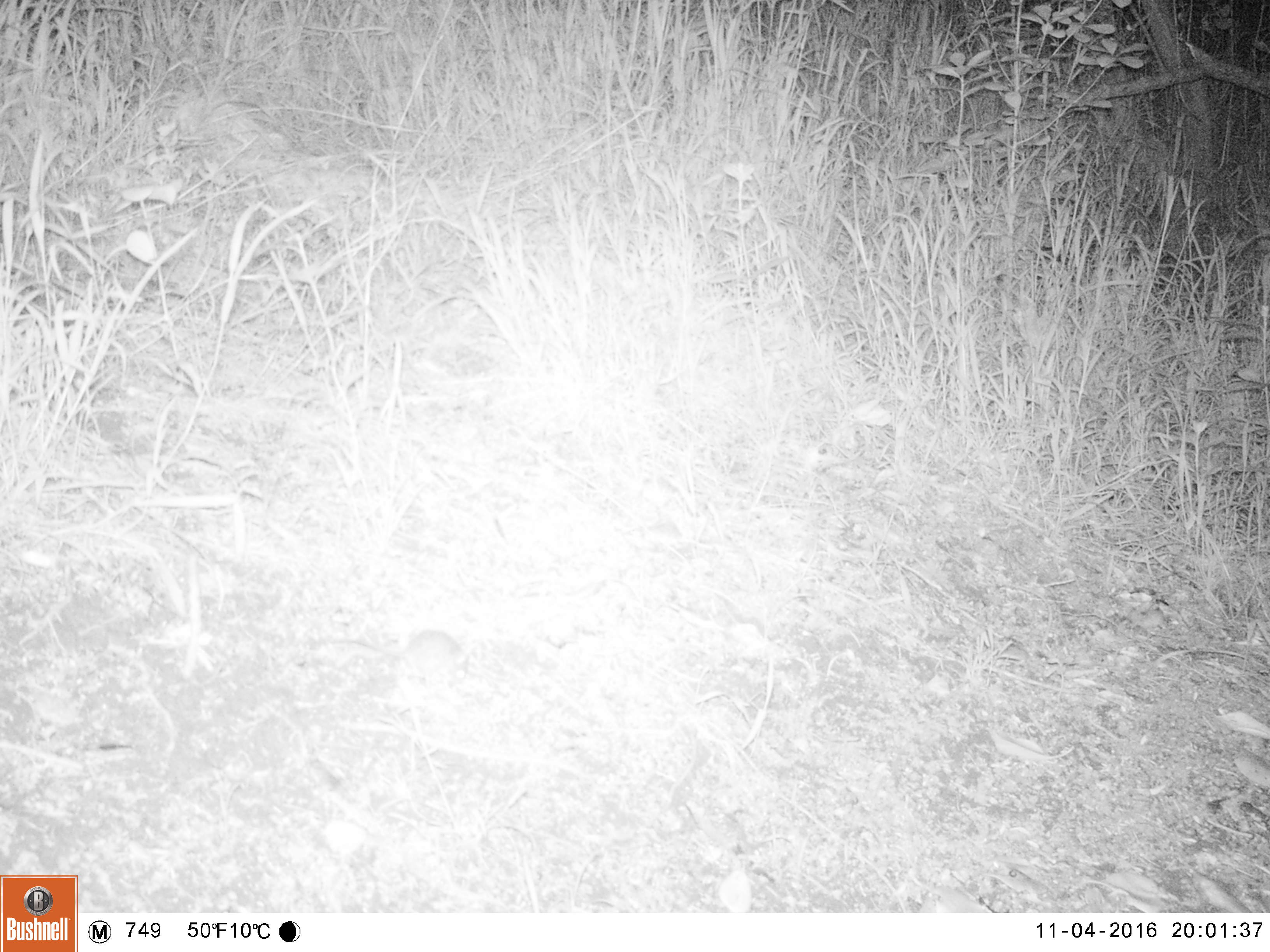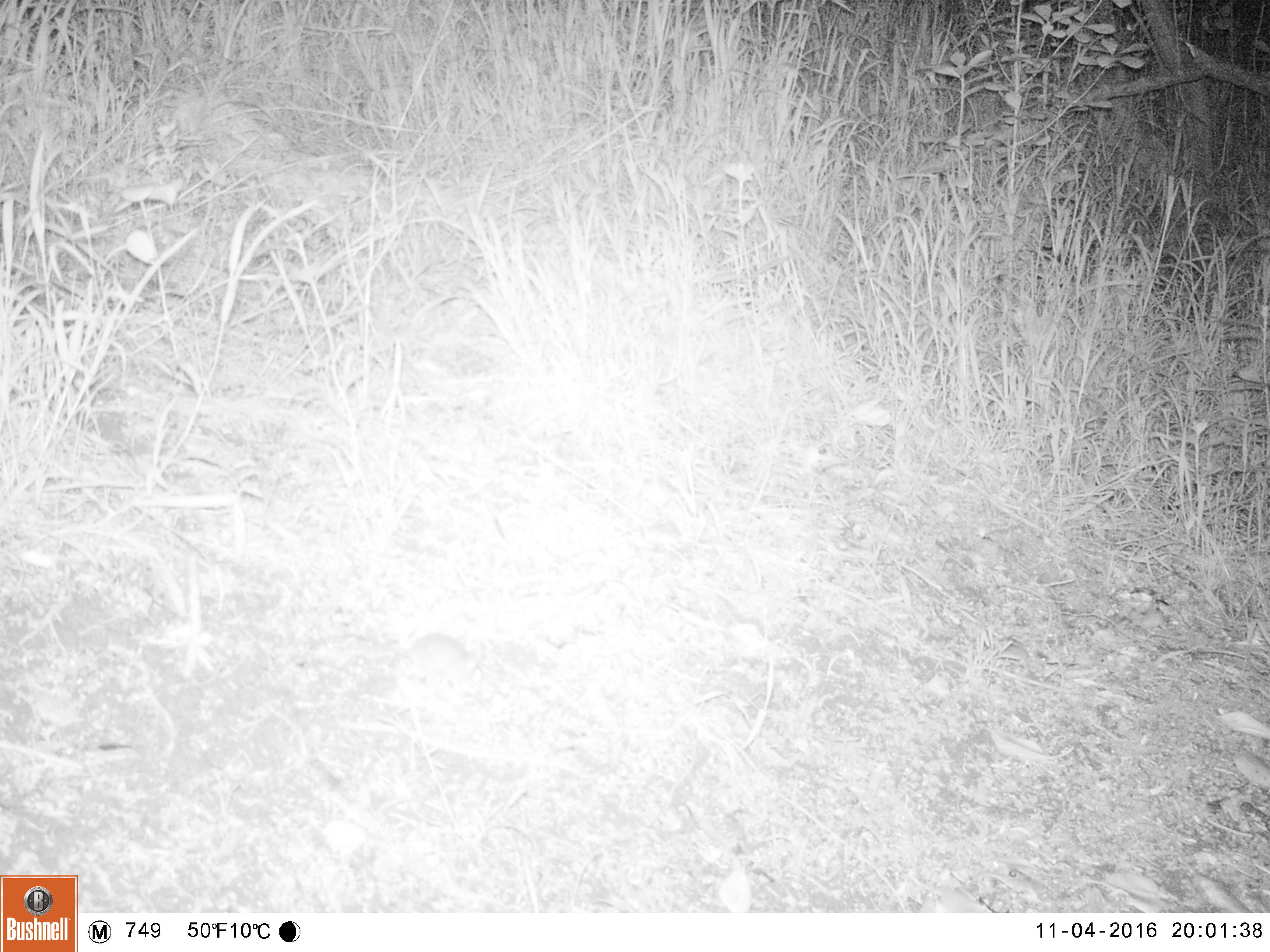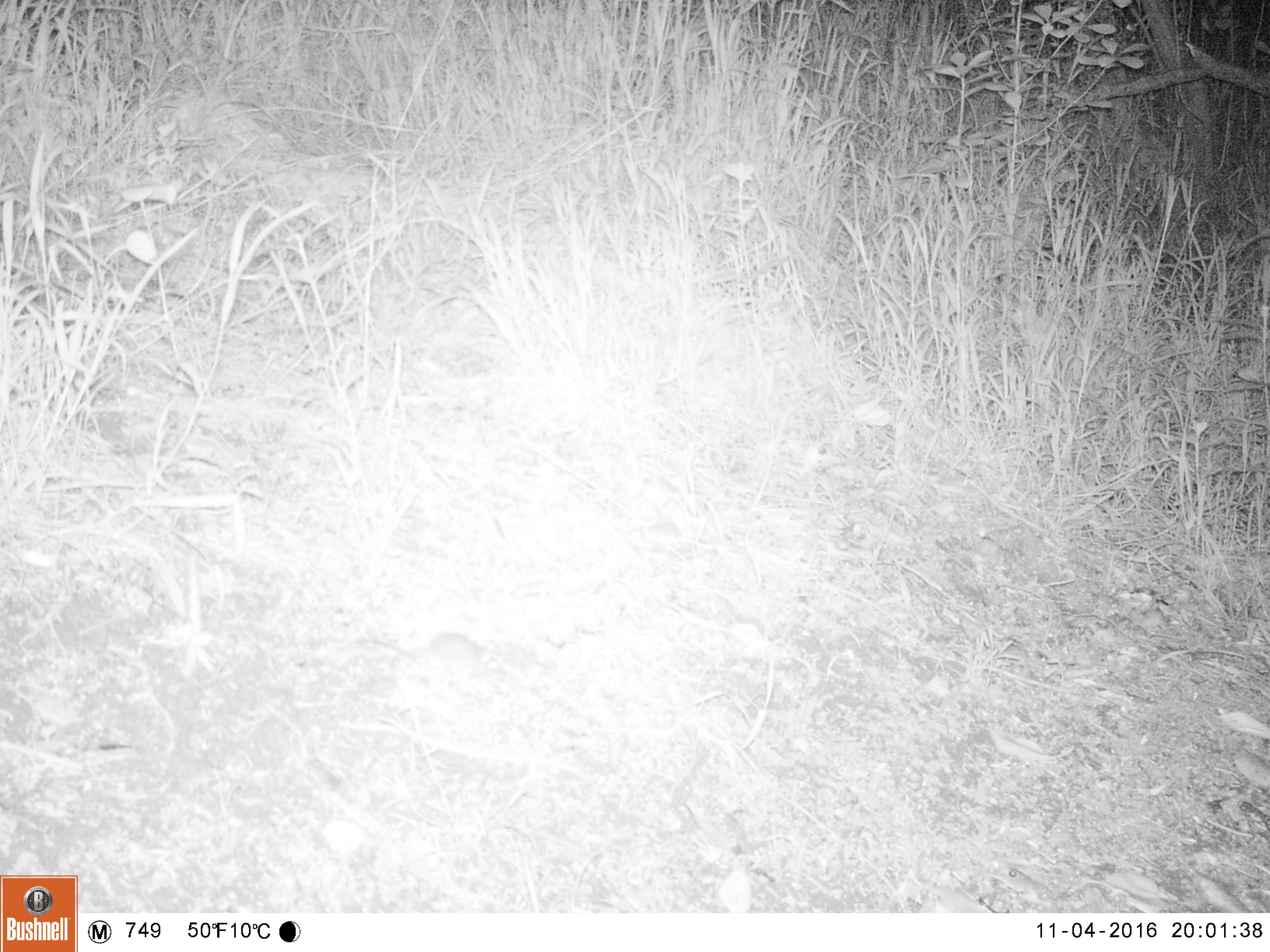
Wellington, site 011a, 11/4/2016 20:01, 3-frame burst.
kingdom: Animalia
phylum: Chordata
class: Mammalia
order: Rodentia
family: Muridae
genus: Mus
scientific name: Mus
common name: mouse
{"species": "mouse (Mus)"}